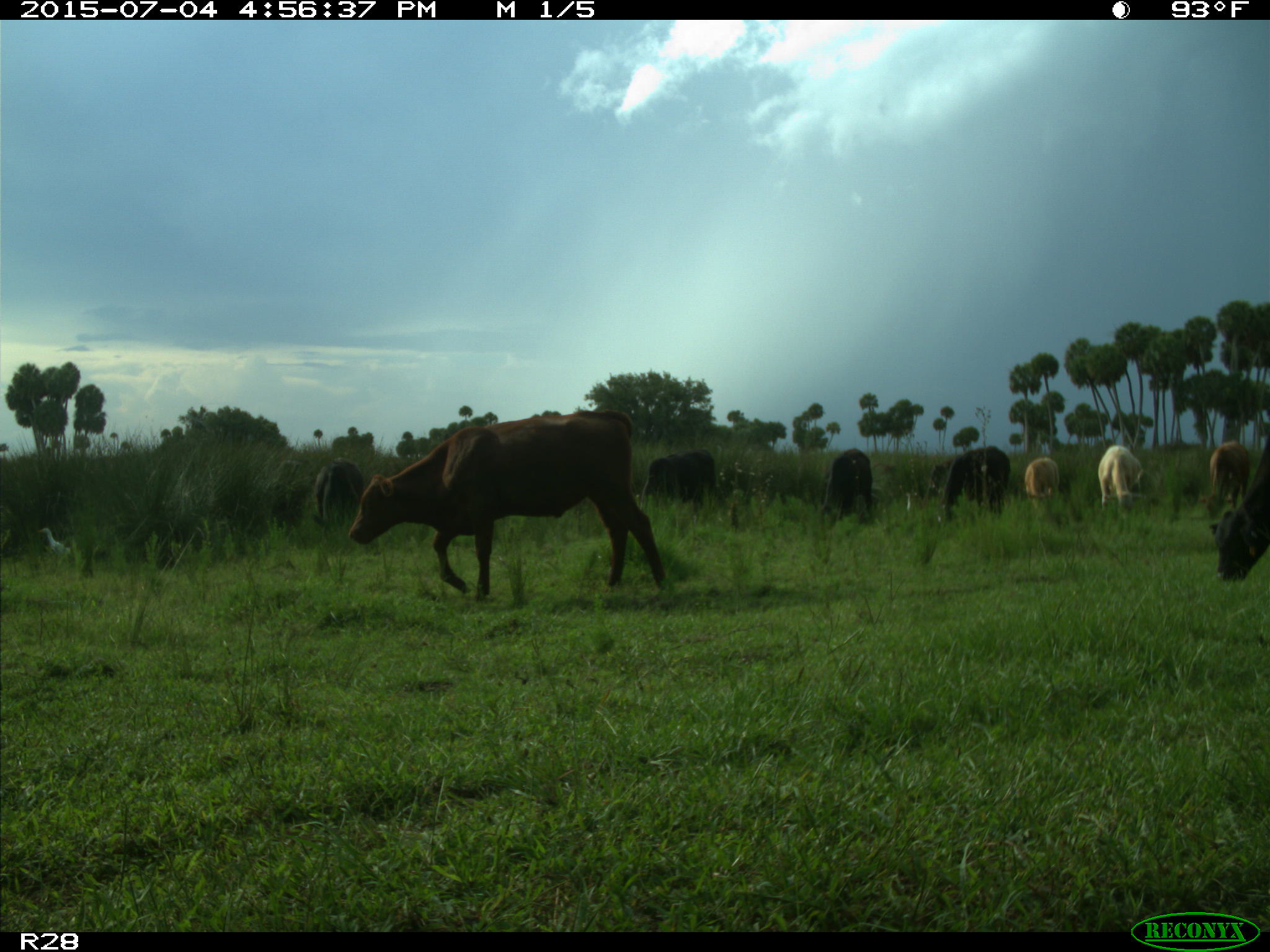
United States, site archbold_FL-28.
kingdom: Animalia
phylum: Chordata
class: Mammalia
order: Artiodactyla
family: Bovidae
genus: Bos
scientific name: Bos taurus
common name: domestic cow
Bos taurus (domestic cow).